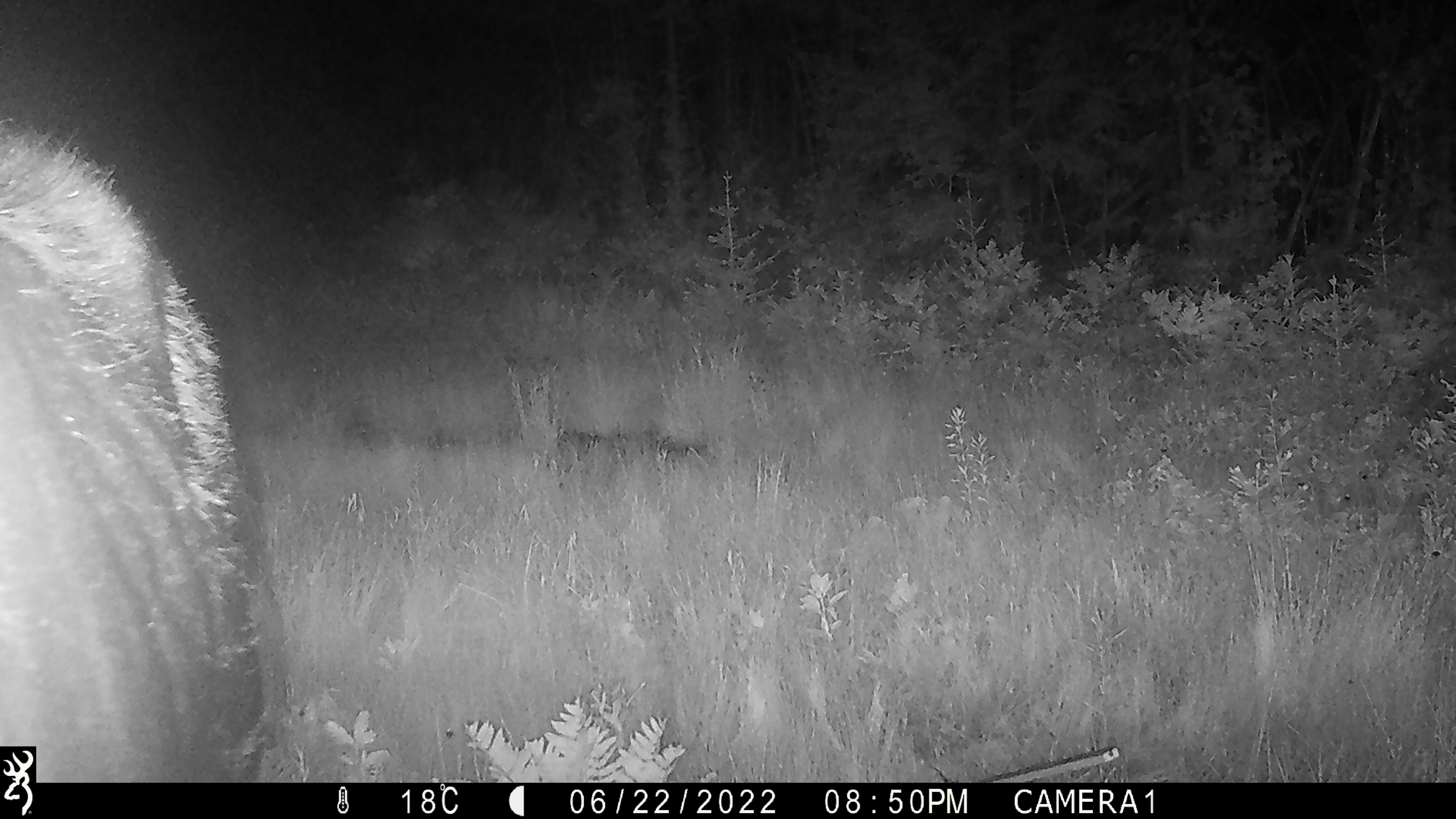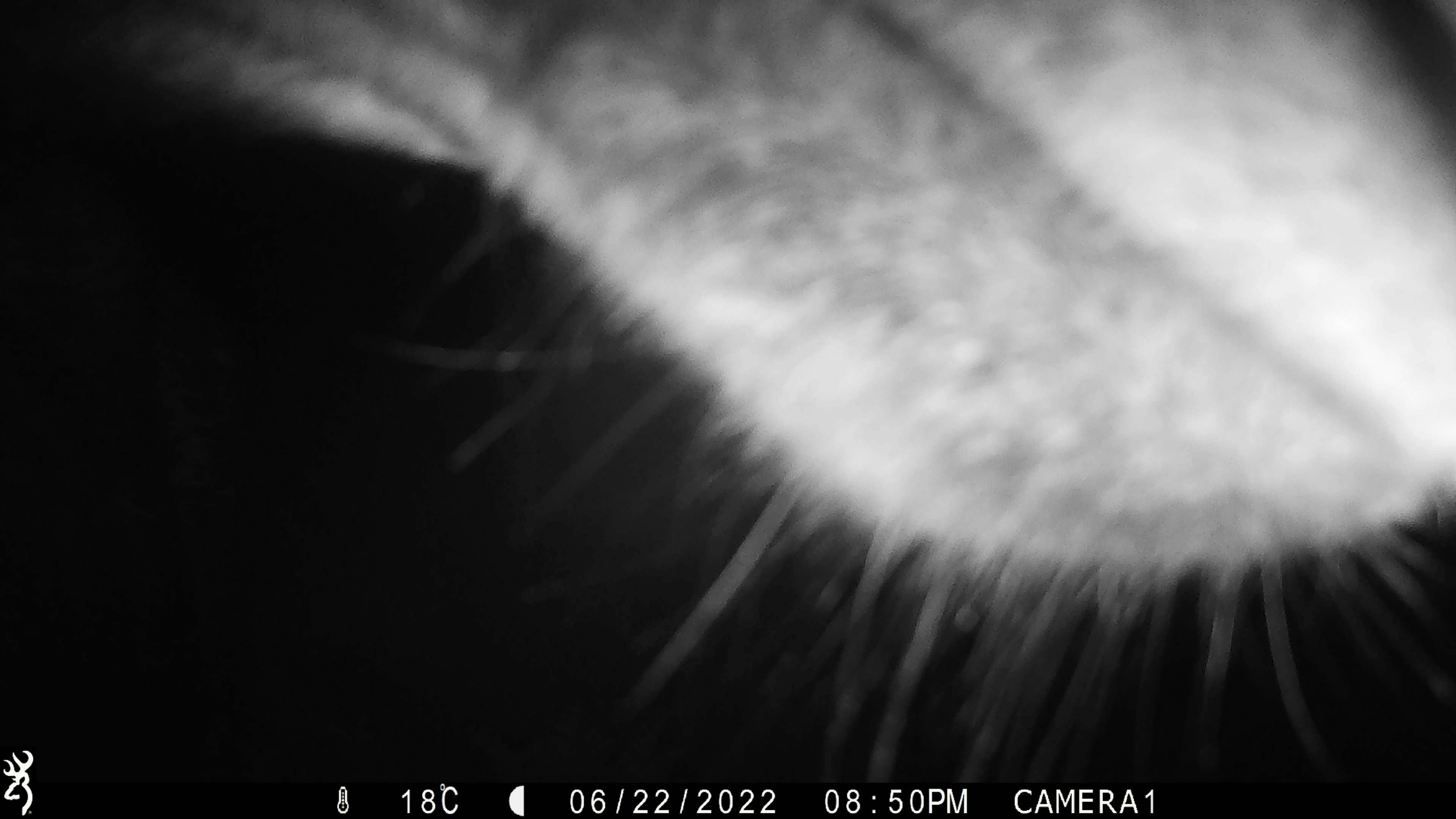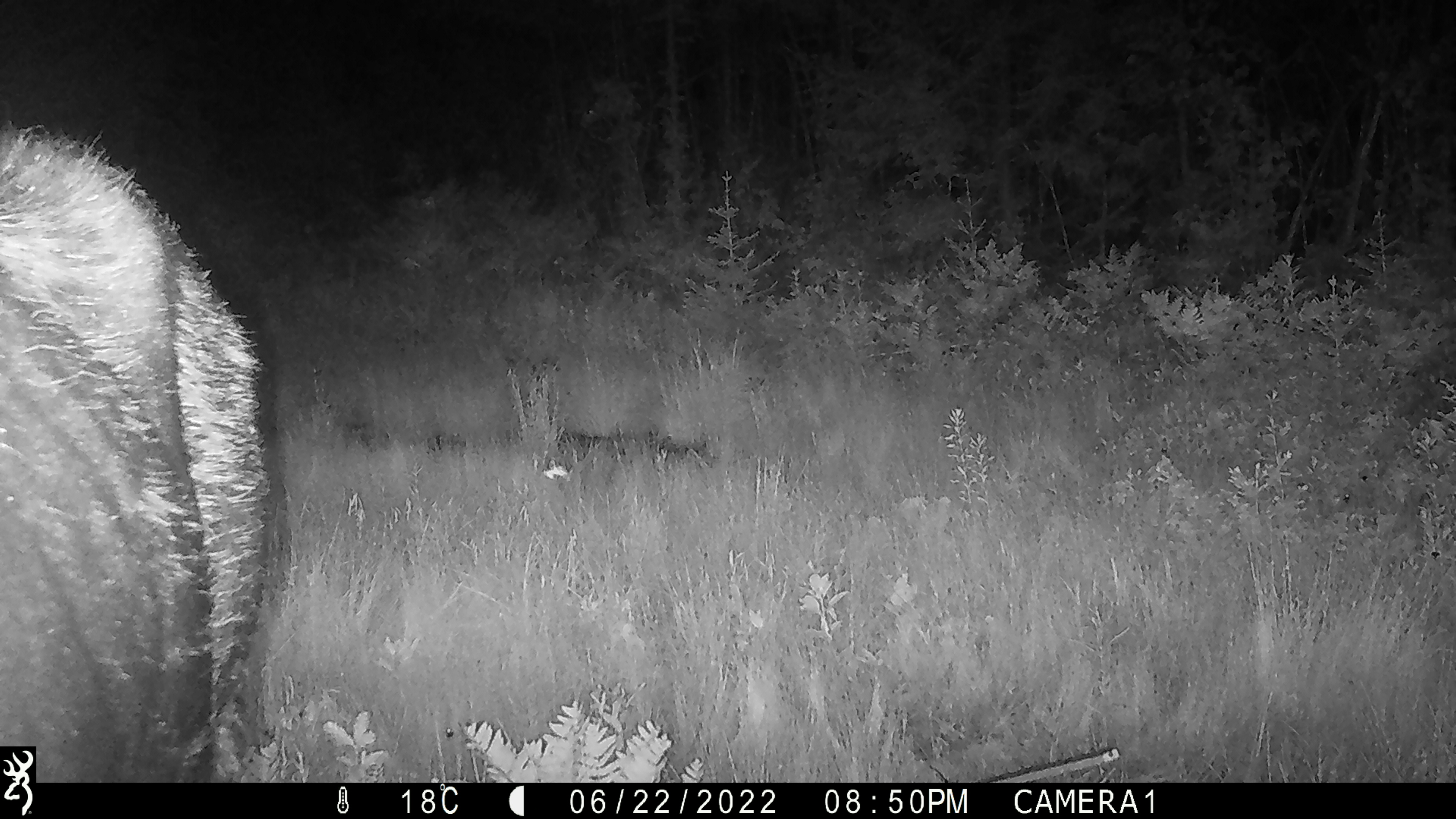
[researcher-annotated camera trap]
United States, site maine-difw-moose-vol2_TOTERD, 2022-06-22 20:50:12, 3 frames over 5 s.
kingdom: Animalia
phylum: Chordata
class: Mammalia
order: Artiodactyla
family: Cervidae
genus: Alces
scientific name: Alces alces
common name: moose